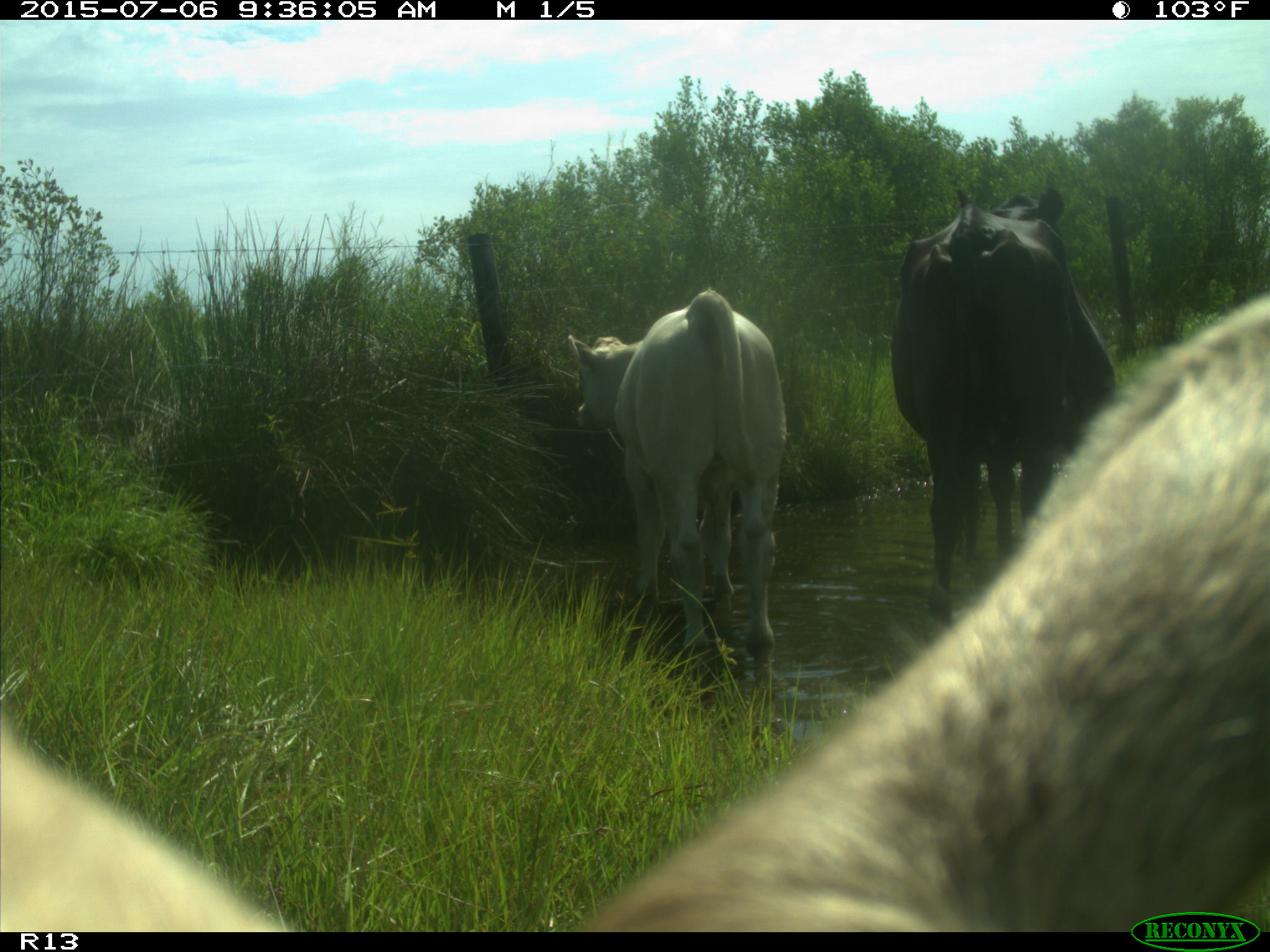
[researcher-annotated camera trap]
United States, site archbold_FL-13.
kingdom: Animalia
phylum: Chordata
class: Mammalia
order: Artiodactyla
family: Bovidae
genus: Bos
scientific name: Bos taurus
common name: domestic cow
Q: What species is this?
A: Bos taurus (domestic cow).